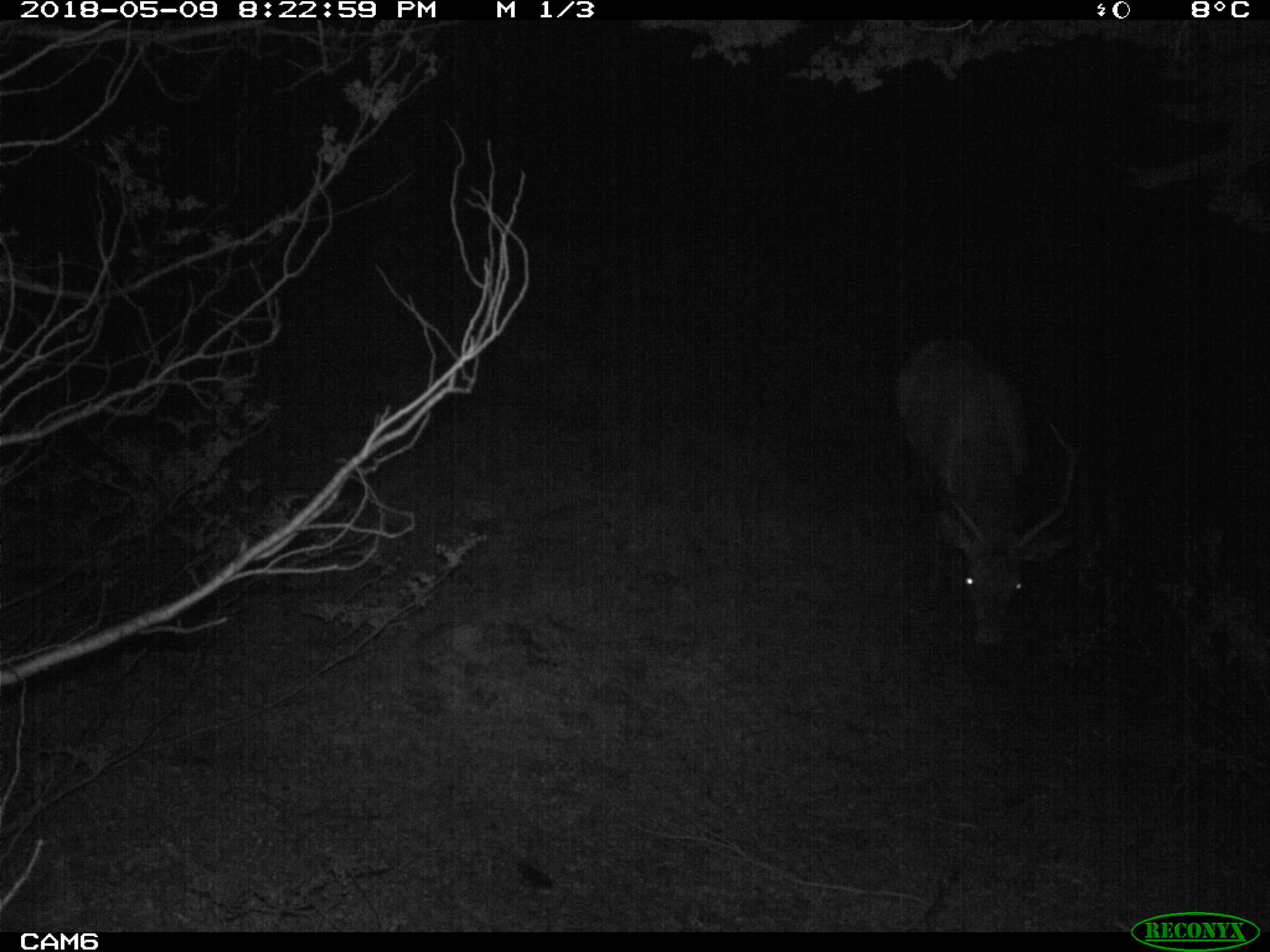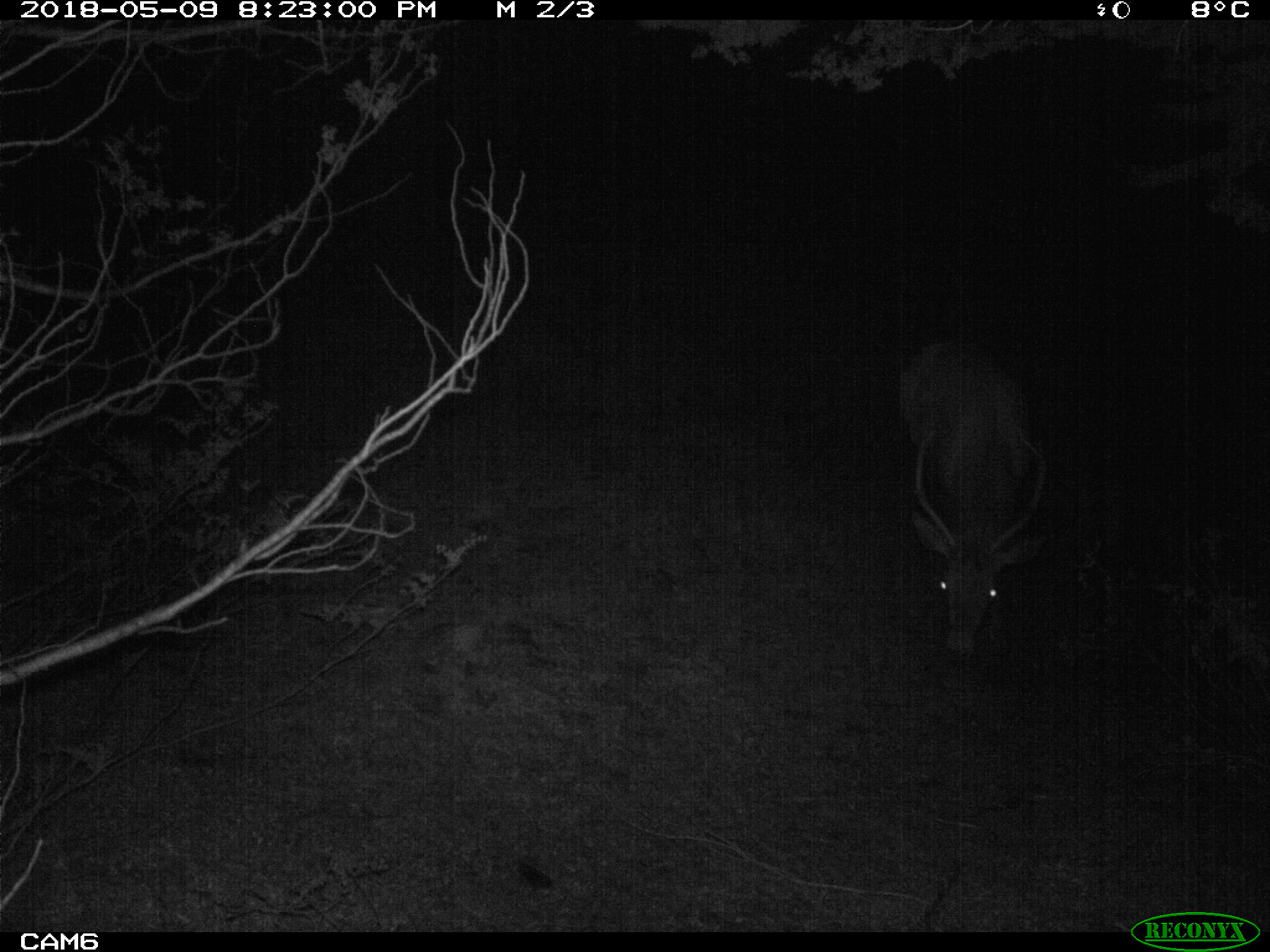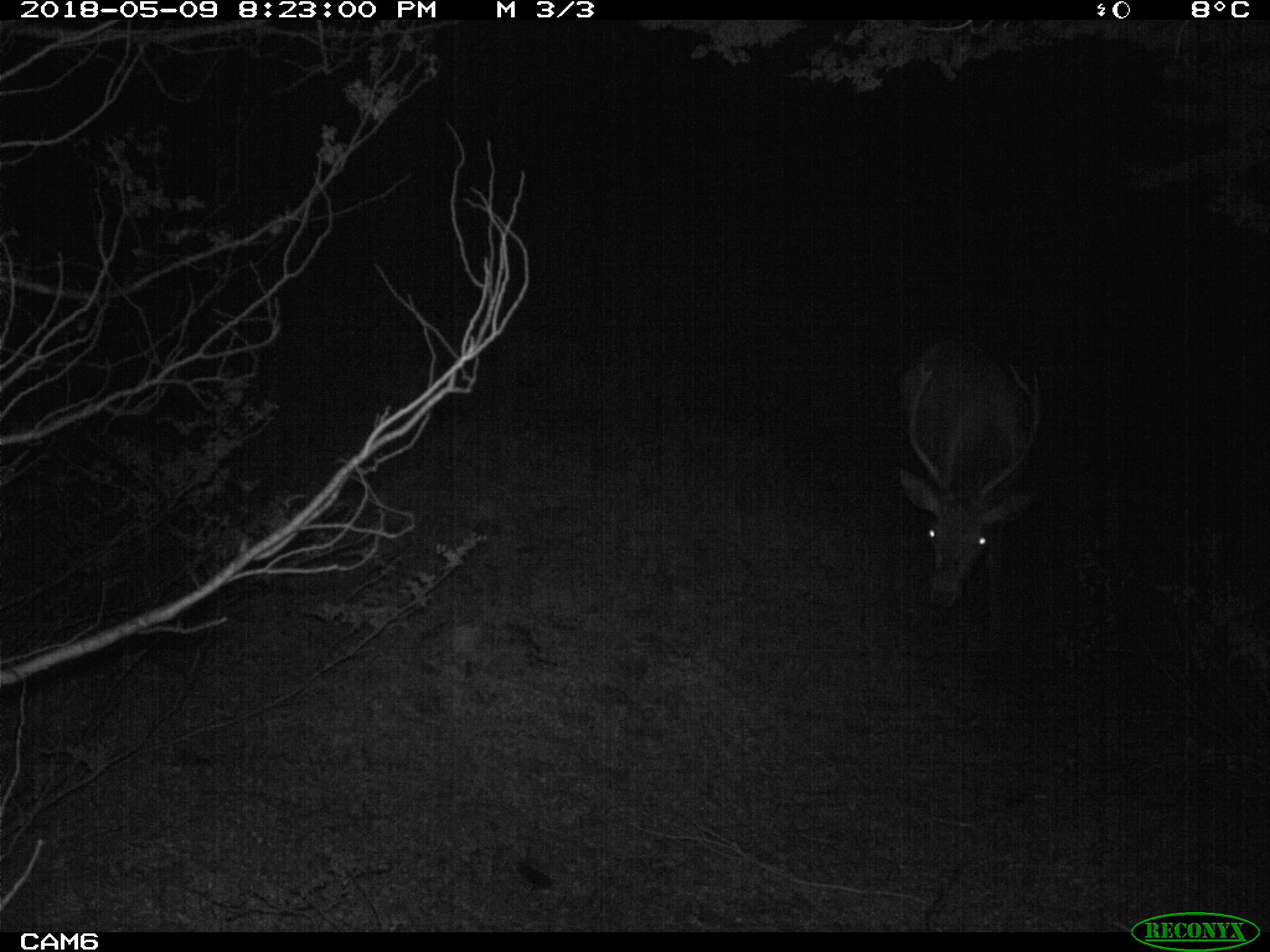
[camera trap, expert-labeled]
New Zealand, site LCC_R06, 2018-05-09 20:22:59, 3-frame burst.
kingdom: Animalia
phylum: Chordata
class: Mammalia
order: Artiodactyla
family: Cervidae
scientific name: Cervidae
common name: deer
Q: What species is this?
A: Deer (Cervidae).